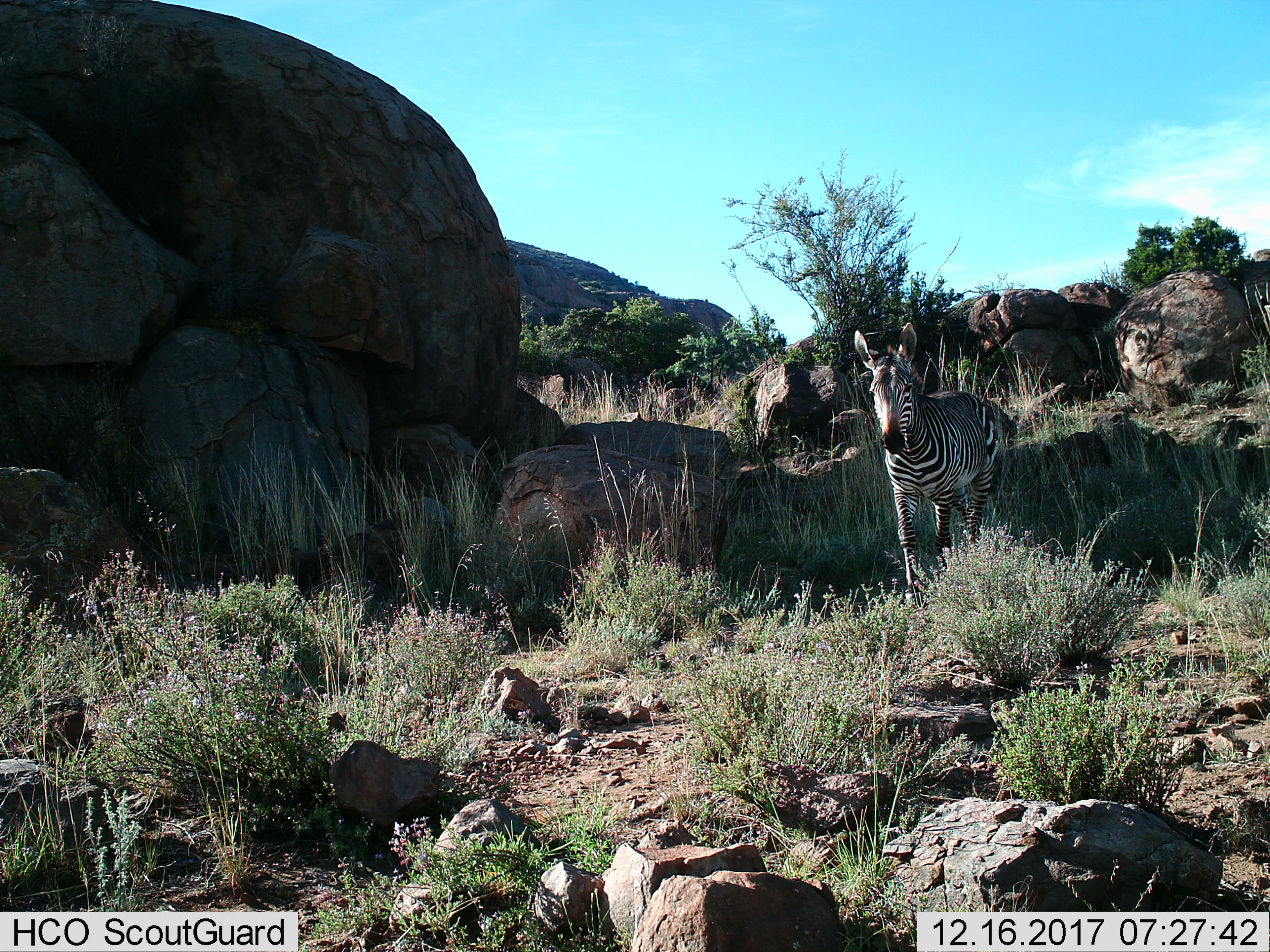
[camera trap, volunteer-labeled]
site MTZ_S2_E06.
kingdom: Animalia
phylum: Chordata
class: Mammalia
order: Perissodactyla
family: Equidae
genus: Equus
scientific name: Equus zebra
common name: mountain zebra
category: zebramountain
Zebramountain (mountain zebra) (Equus zebra), count 1. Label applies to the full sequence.